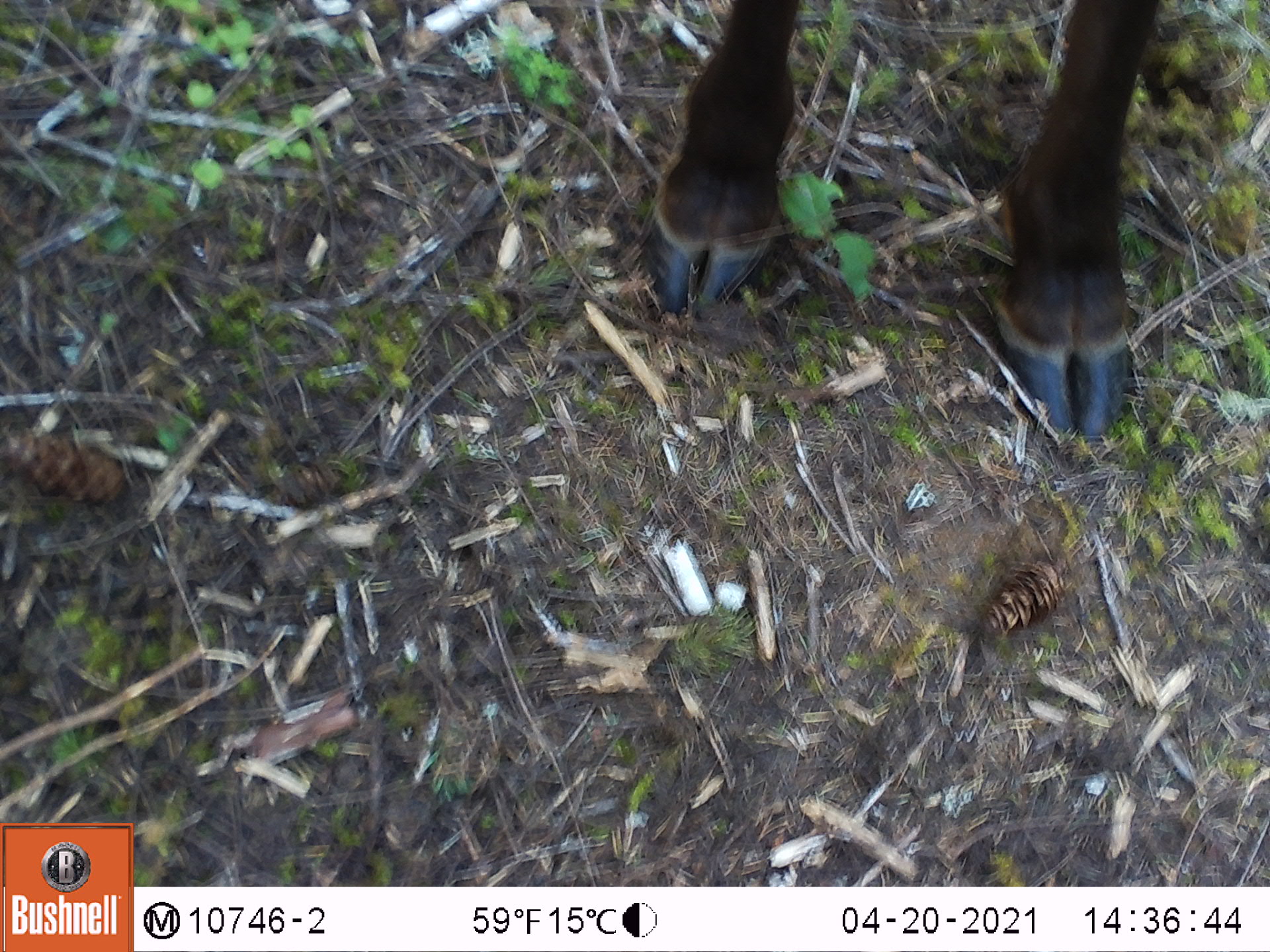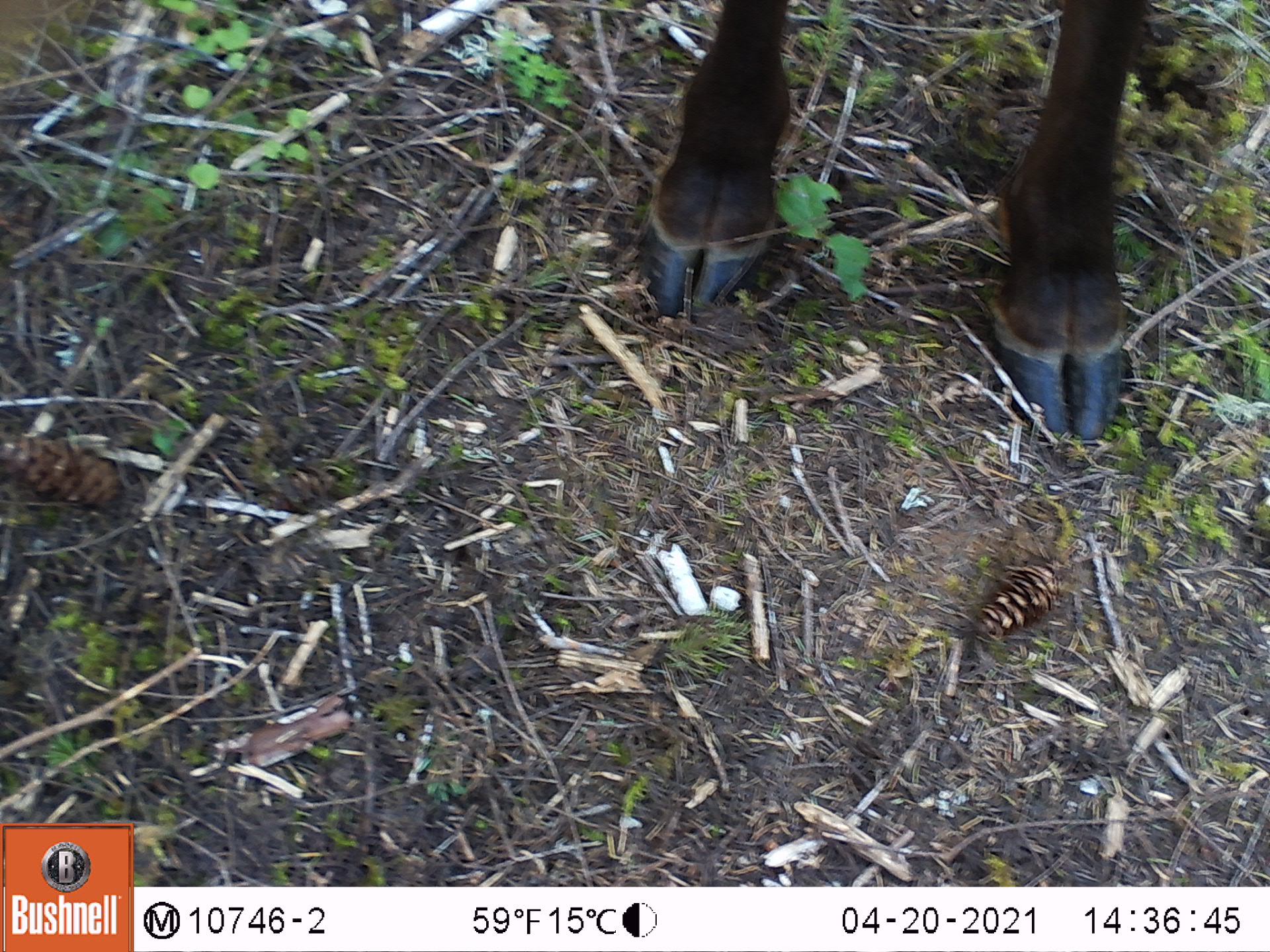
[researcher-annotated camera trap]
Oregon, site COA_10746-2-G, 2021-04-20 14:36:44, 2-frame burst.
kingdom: Animalia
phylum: Chordata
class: Mammalia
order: Artiodactyla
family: Cervidae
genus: Cervus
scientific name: Cervus canadensis roosevelti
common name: roosevelt elk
Roosevelt elk (Cervus canadensis roosevelti).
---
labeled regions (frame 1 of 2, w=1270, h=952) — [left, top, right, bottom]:
roosevelt elk: [635, 0, 1180, 457]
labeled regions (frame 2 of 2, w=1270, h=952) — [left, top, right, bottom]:
roosevelt elk: [631, 0, 1165, 444]